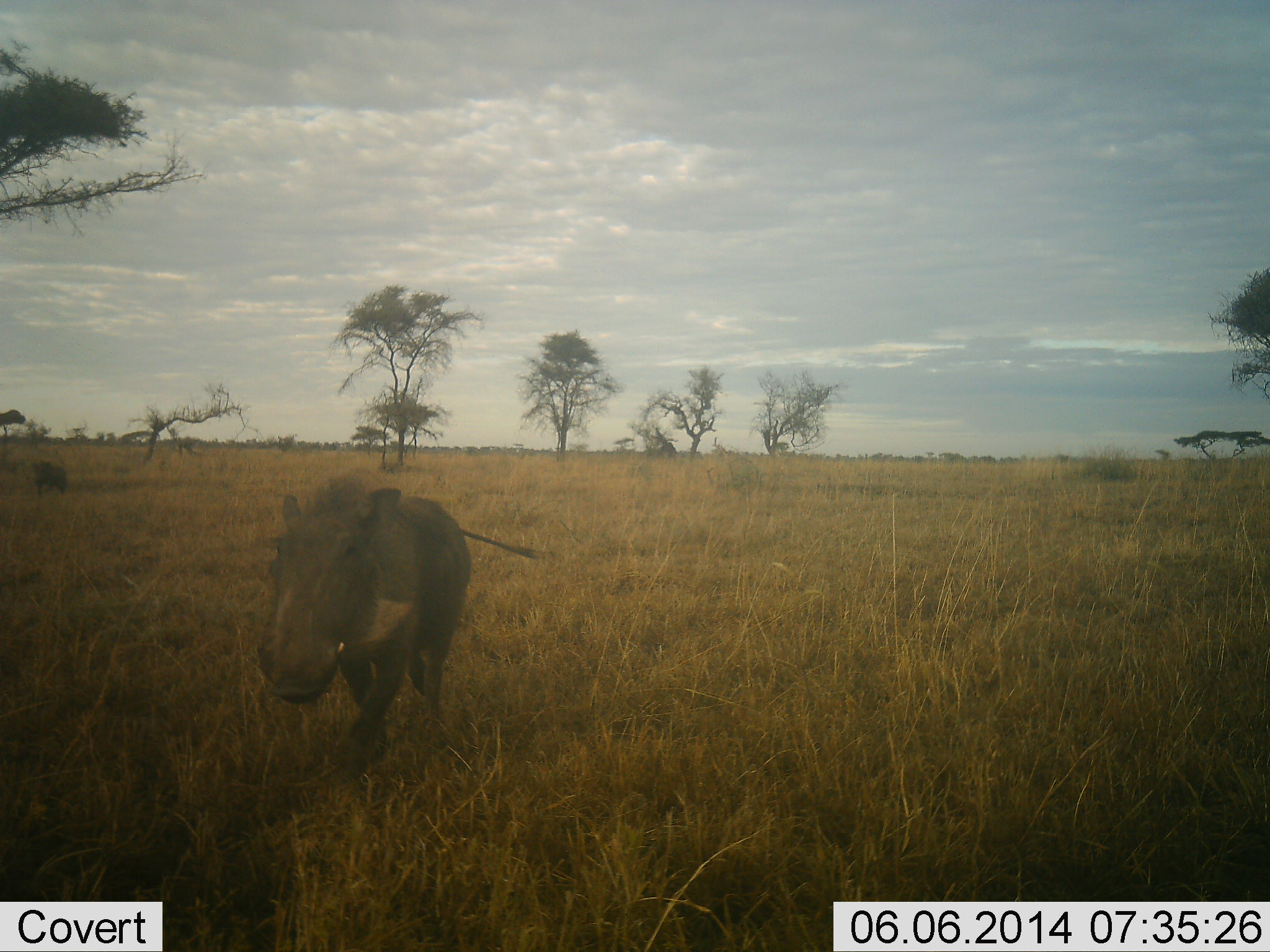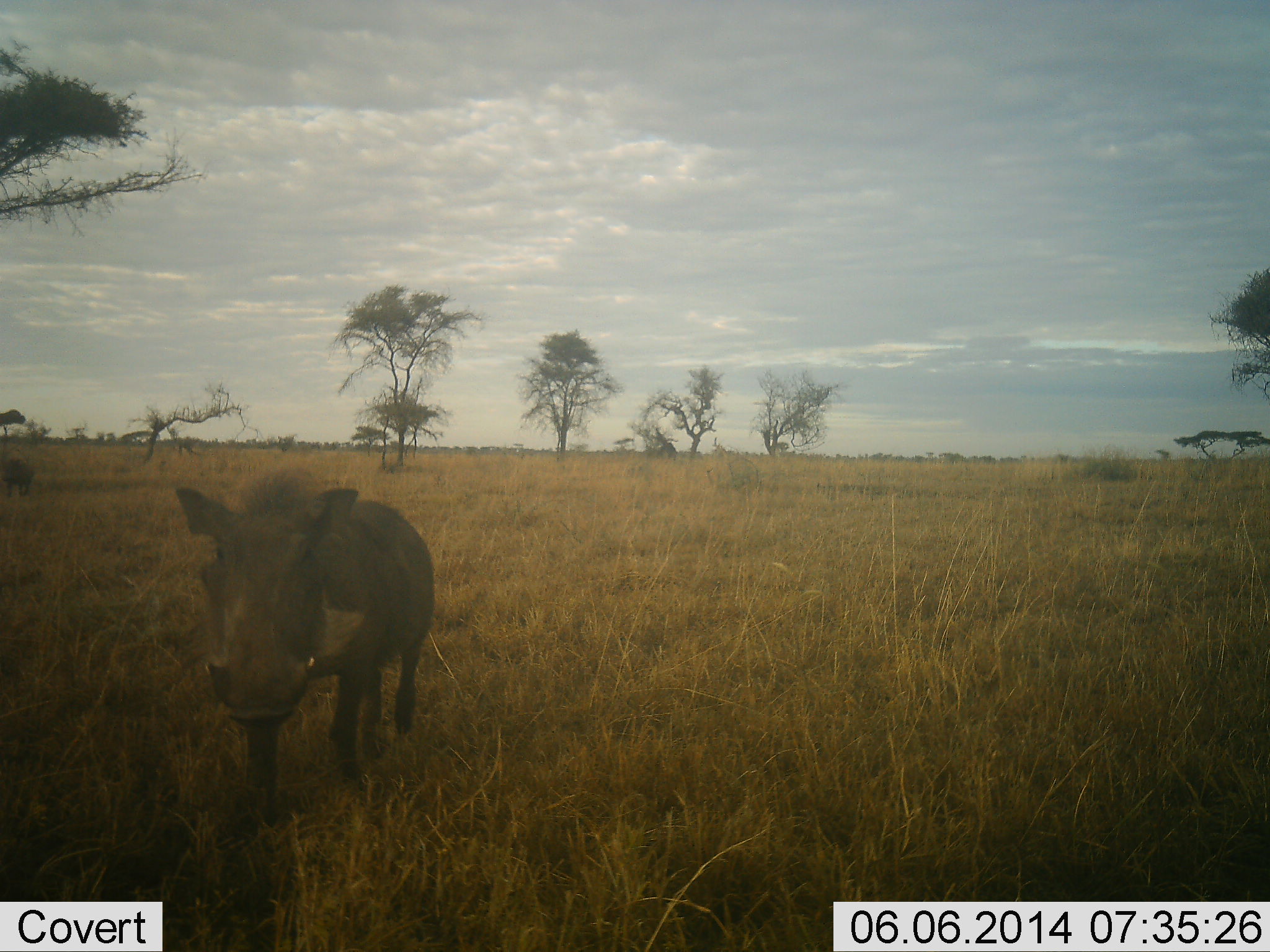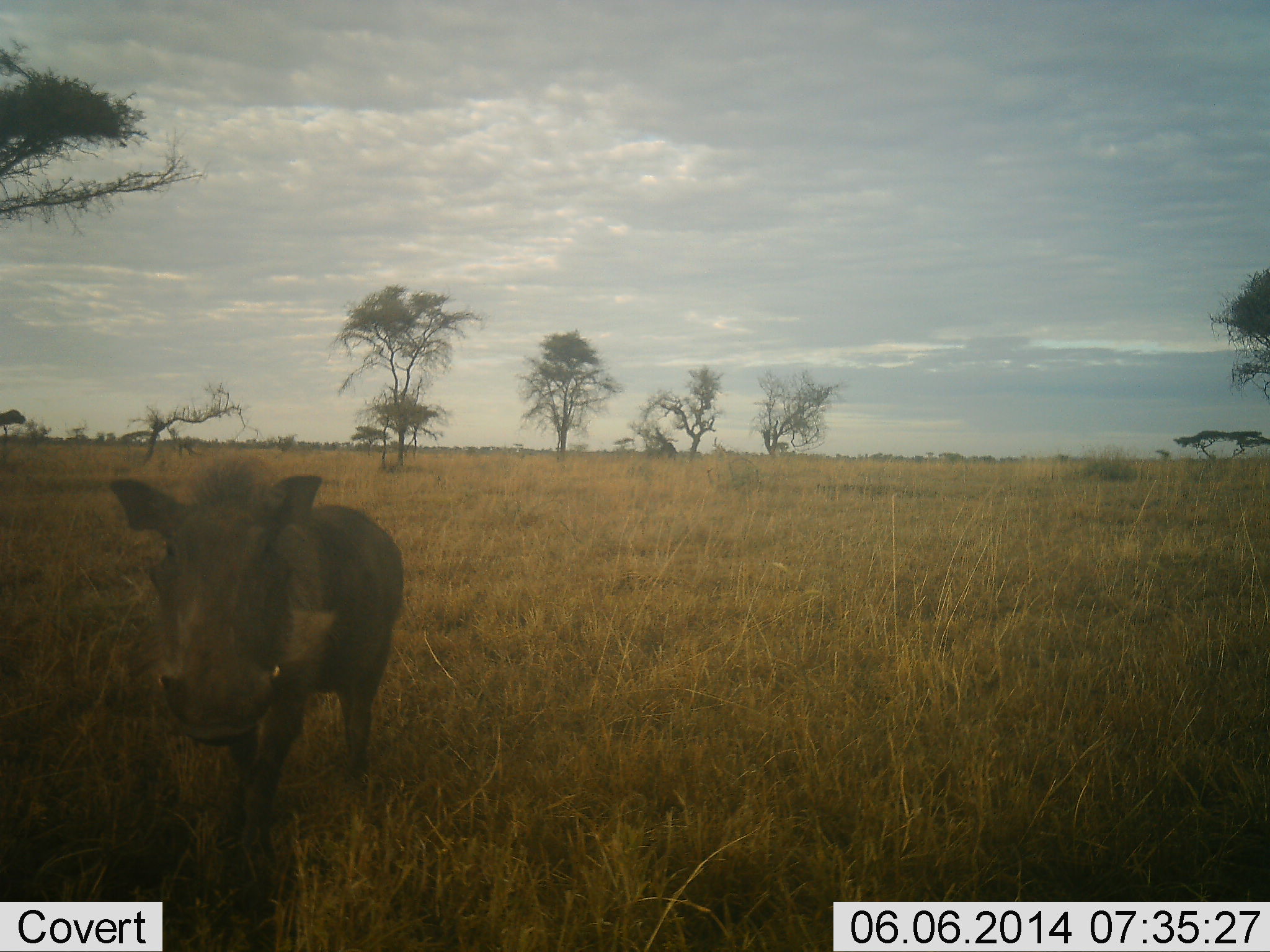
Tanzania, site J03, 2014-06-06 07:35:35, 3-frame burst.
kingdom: Animalia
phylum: Chordata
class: Mammalia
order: Artiodactyla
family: Suidae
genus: Phacochoerus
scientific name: Phacochoerus africanus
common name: warthog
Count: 2.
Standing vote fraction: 13%.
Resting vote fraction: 0%.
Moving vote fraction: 90%.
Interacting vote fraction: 0%.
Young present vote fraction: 0%.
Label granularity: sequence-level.